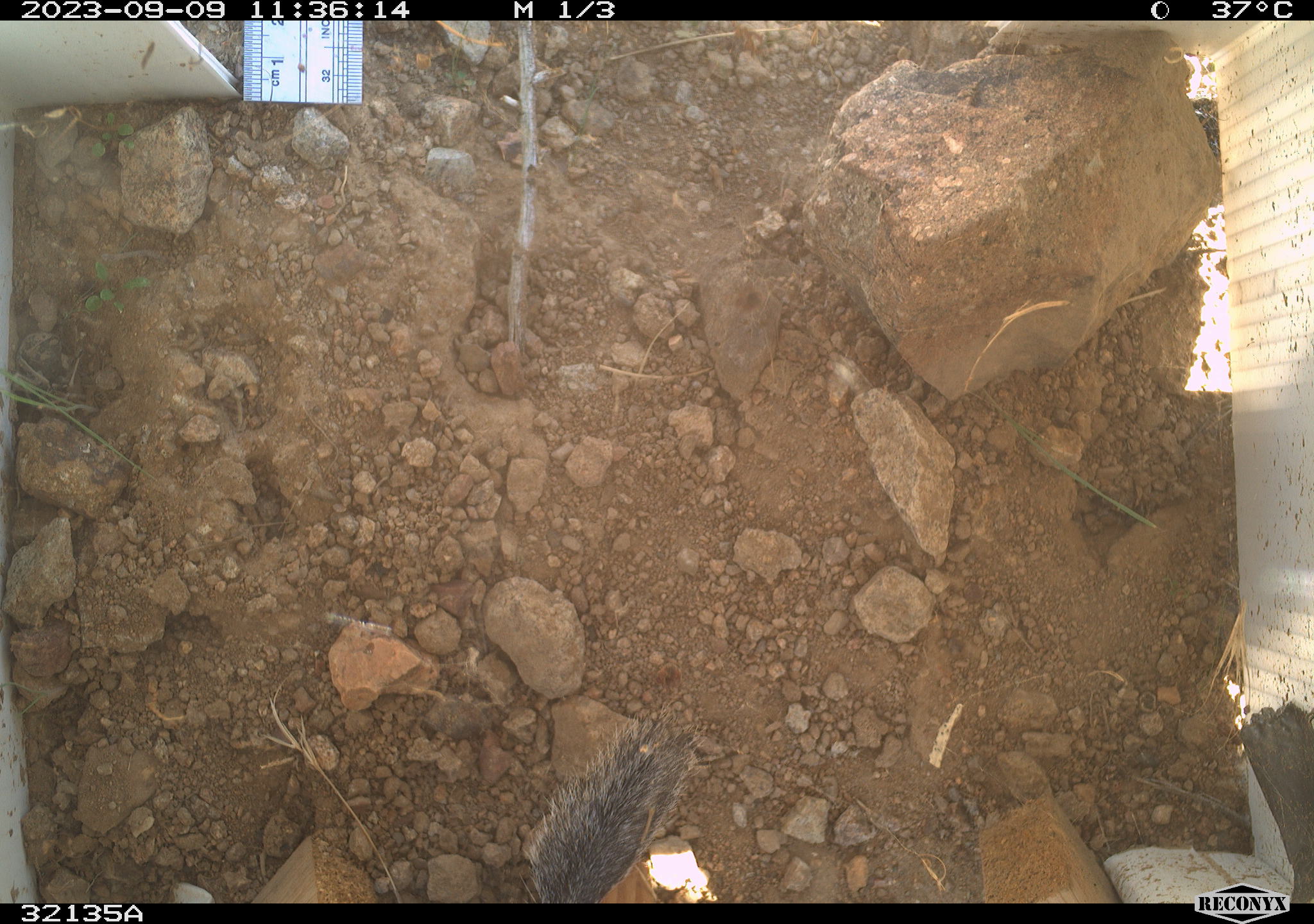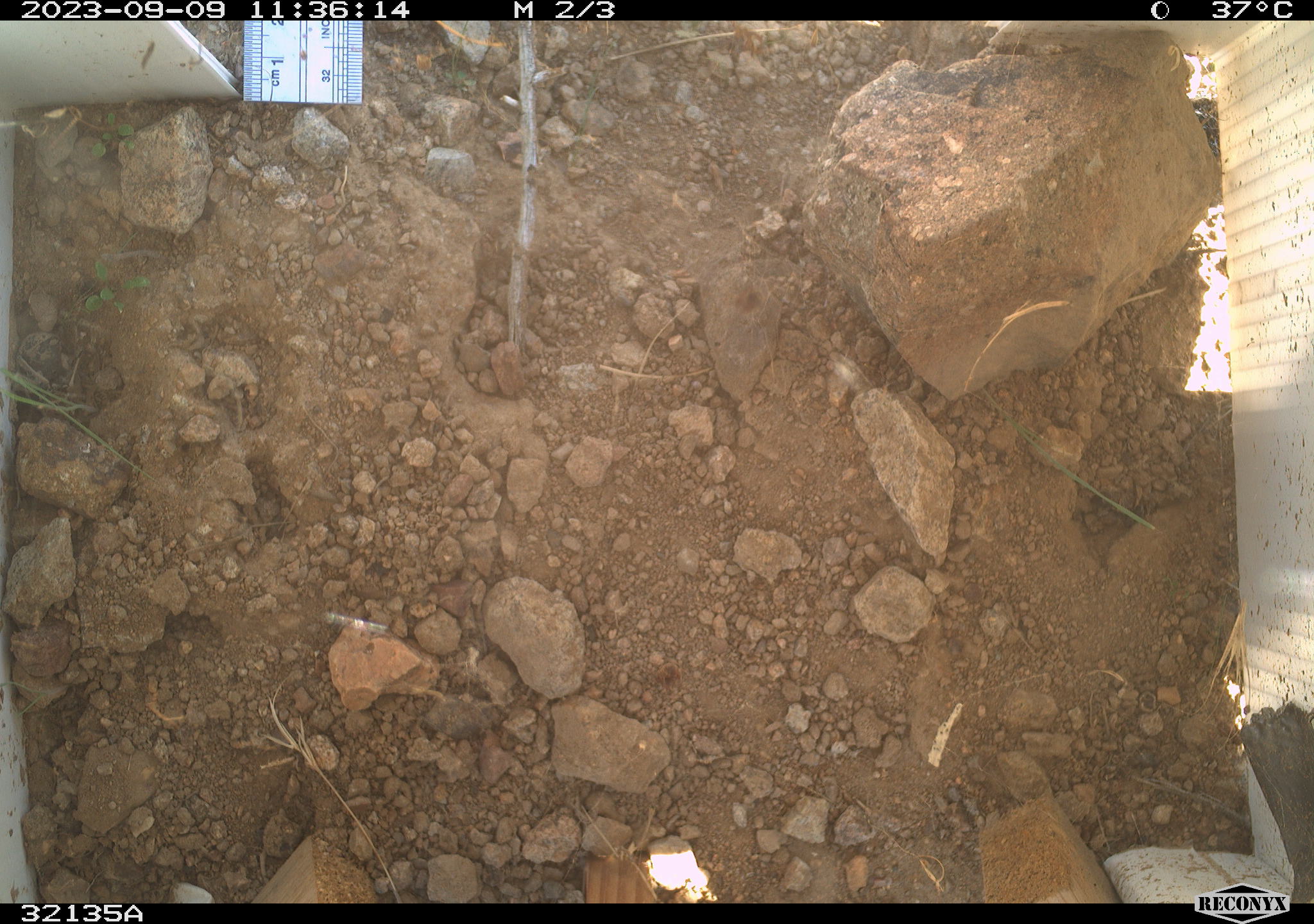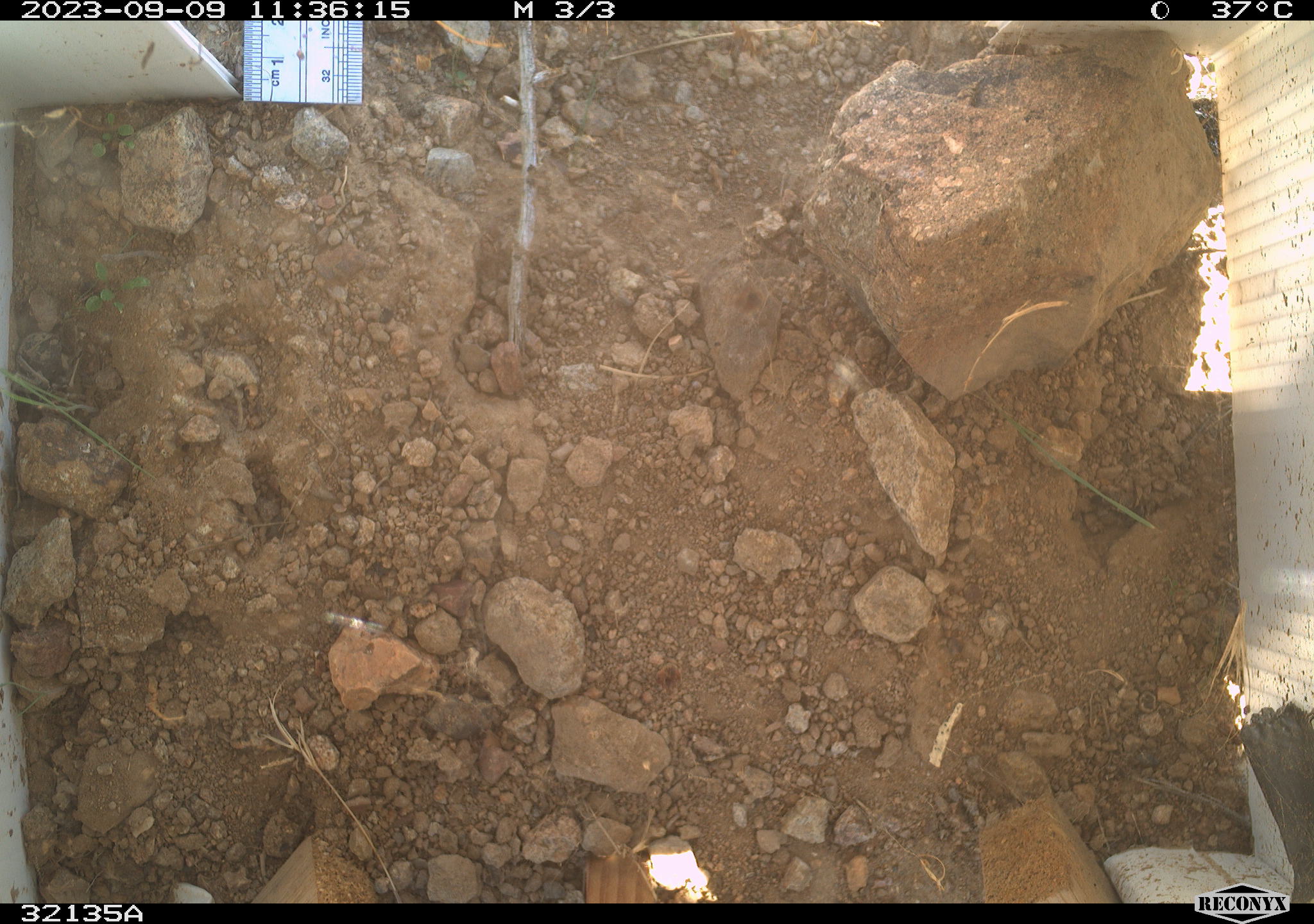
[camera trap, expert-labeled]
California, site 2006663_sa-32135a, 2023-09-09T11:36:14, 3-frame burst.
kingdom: Animalia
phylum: Chordata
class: Mammalia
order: Rodentia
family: Sciuridae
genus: Ammospermophilus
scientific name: Ammospermophilus leucurus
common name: white-tailed antelope squirrel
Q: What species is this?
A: White-tailed antelope squirrel (Ammospermophilus leucurus).